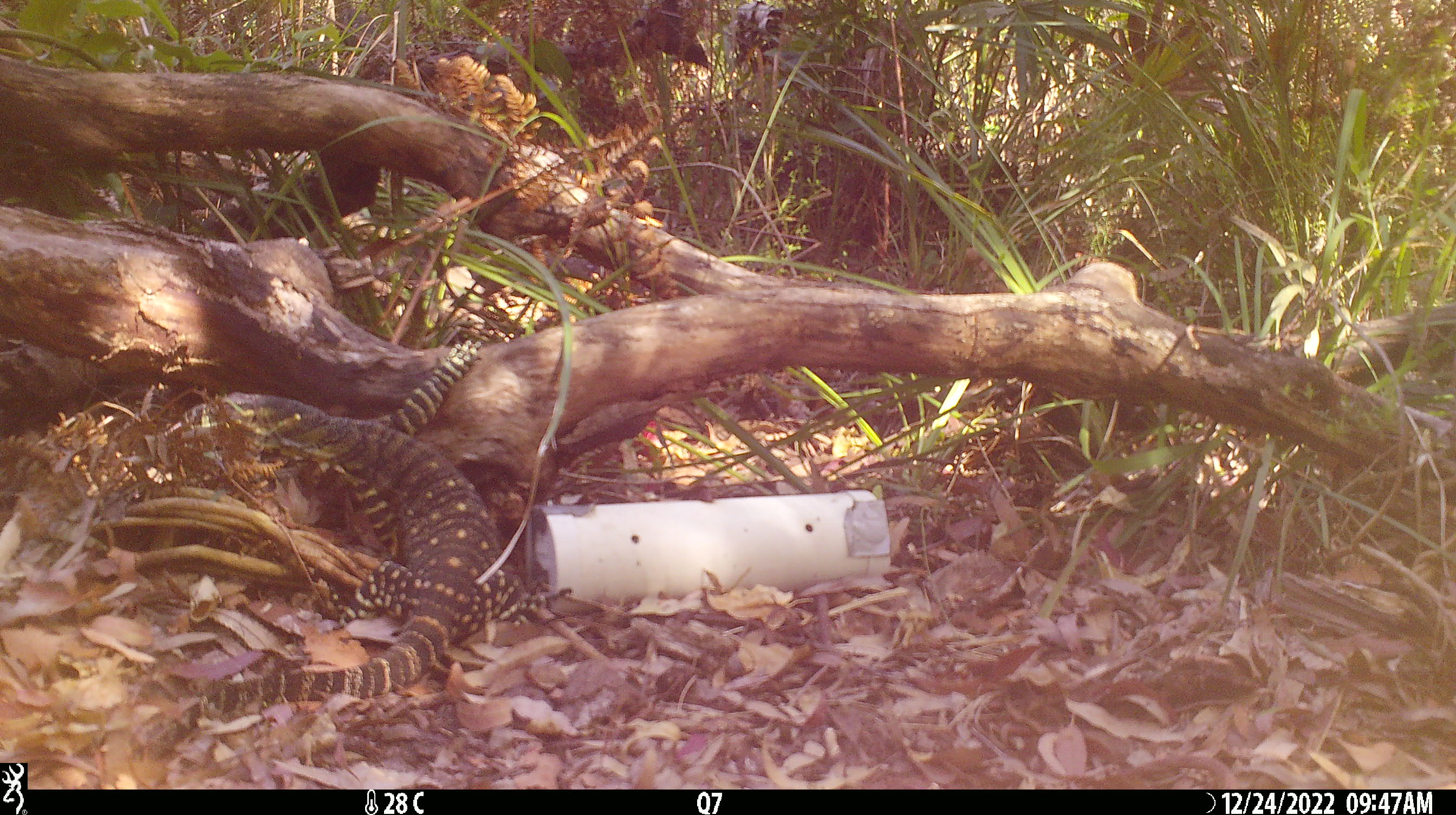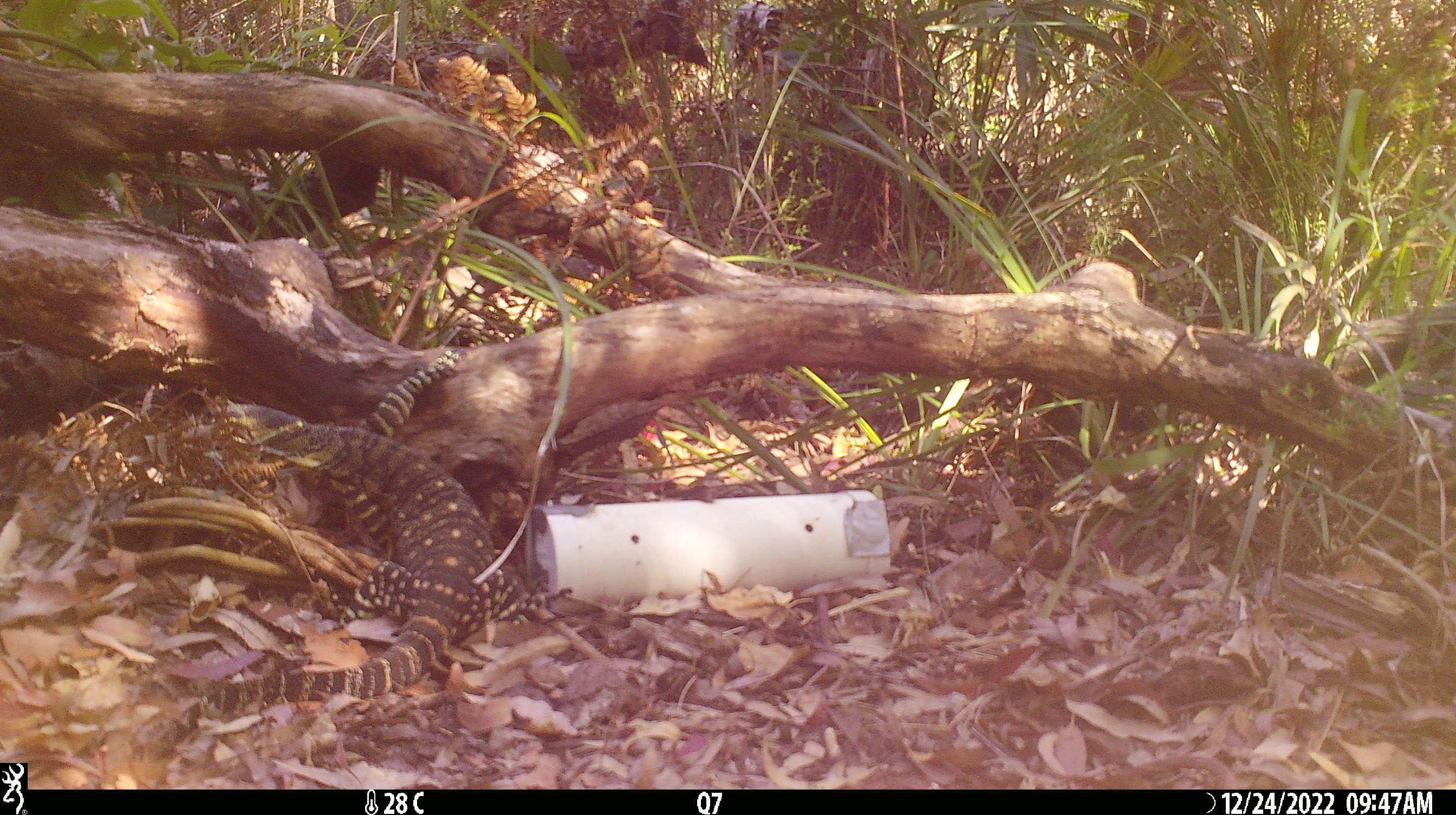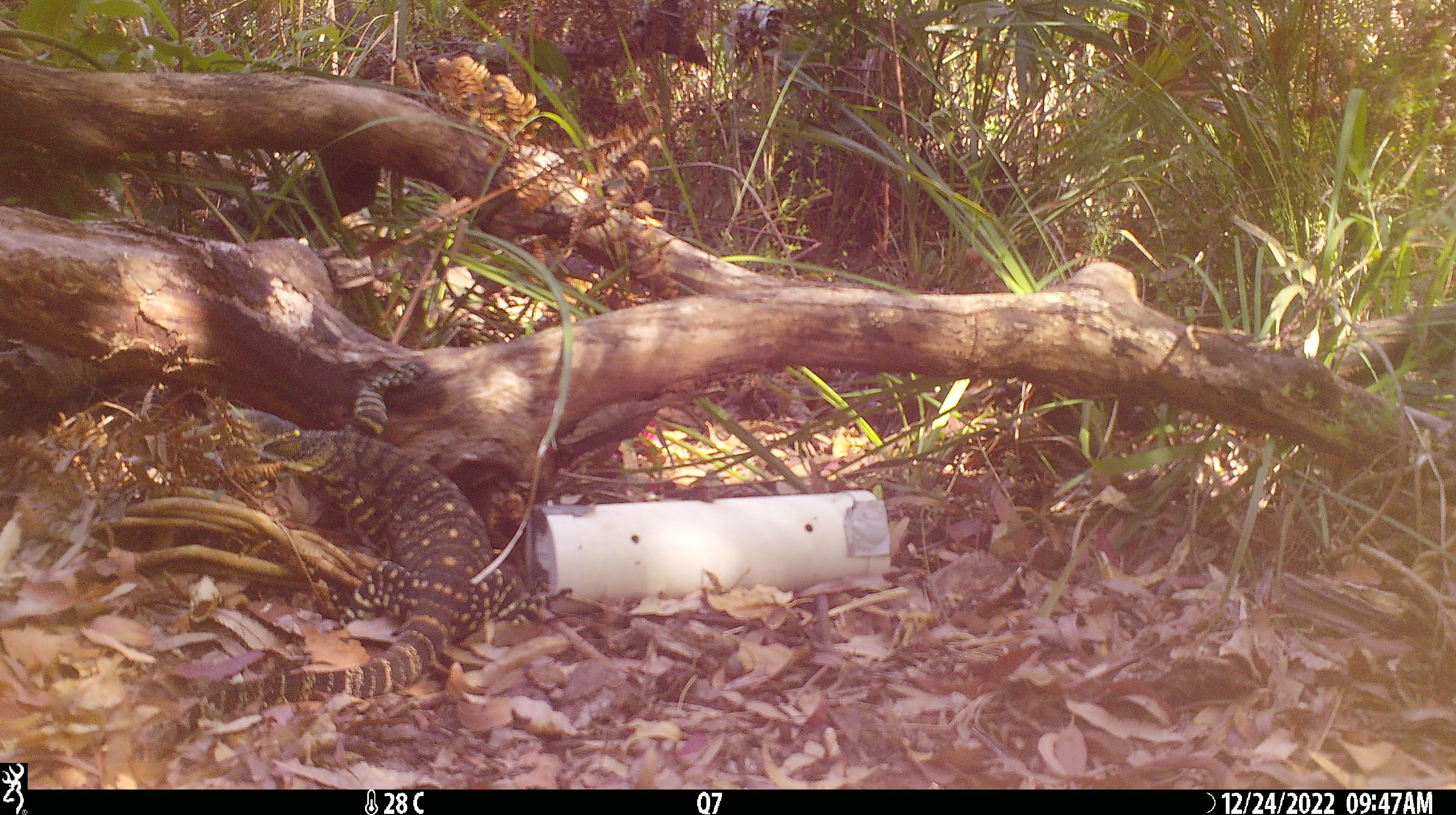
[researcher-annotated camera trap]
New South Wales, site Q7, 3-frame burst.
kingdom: Animalia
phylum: Chordata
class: Reptilia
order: Squamata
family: Varanidae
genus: Varanus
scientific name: Varanus varius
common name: lace monitor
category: goanna